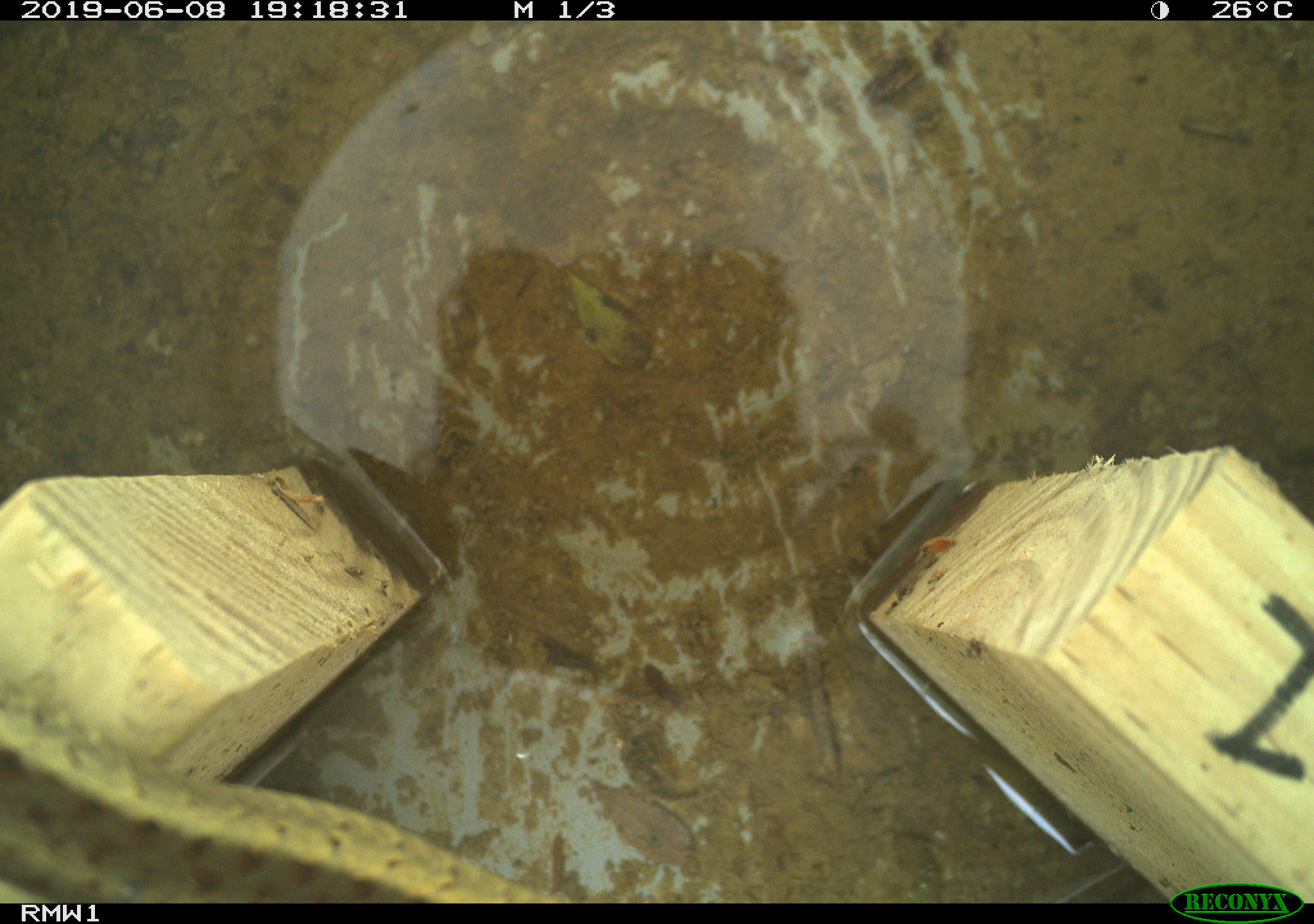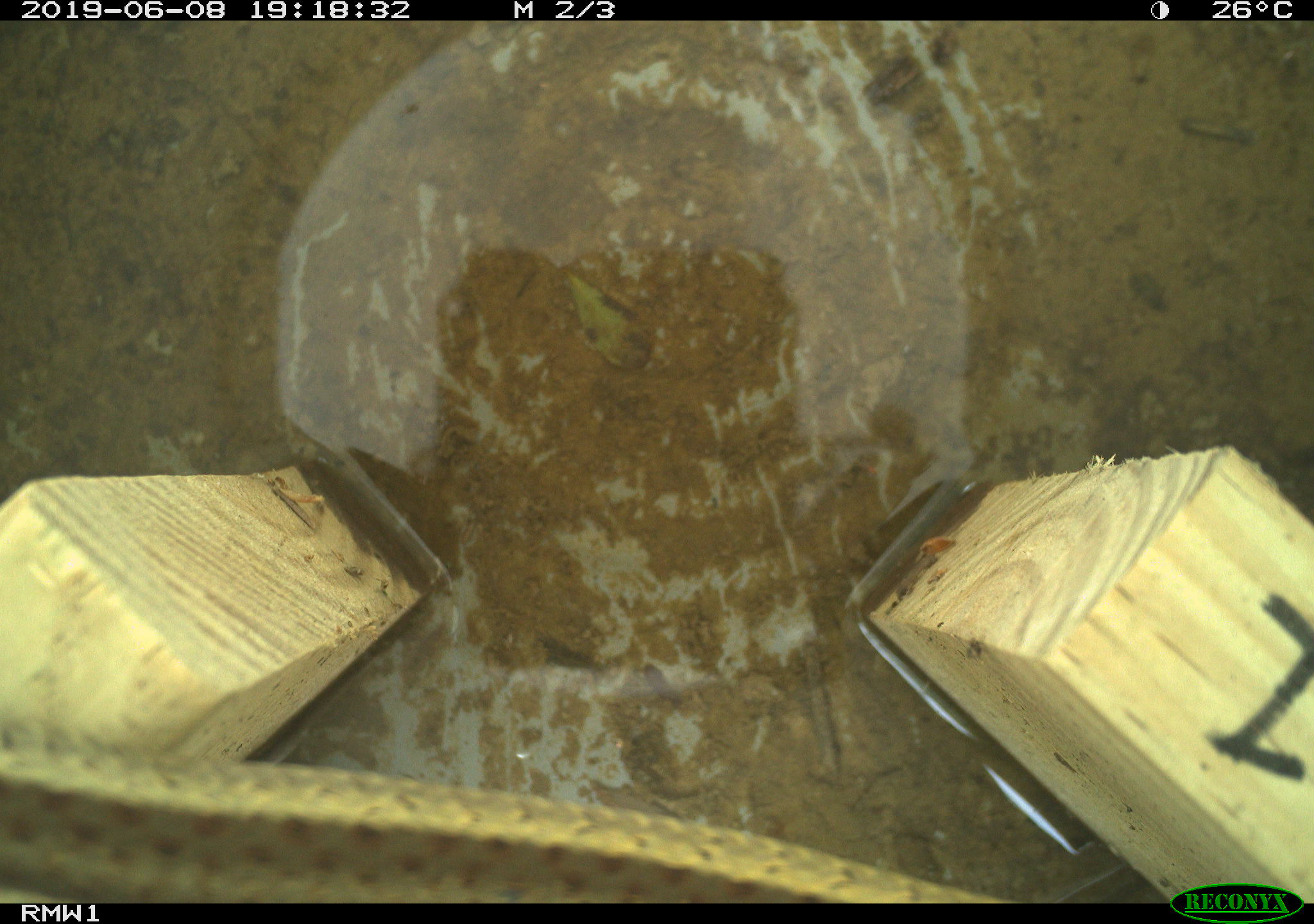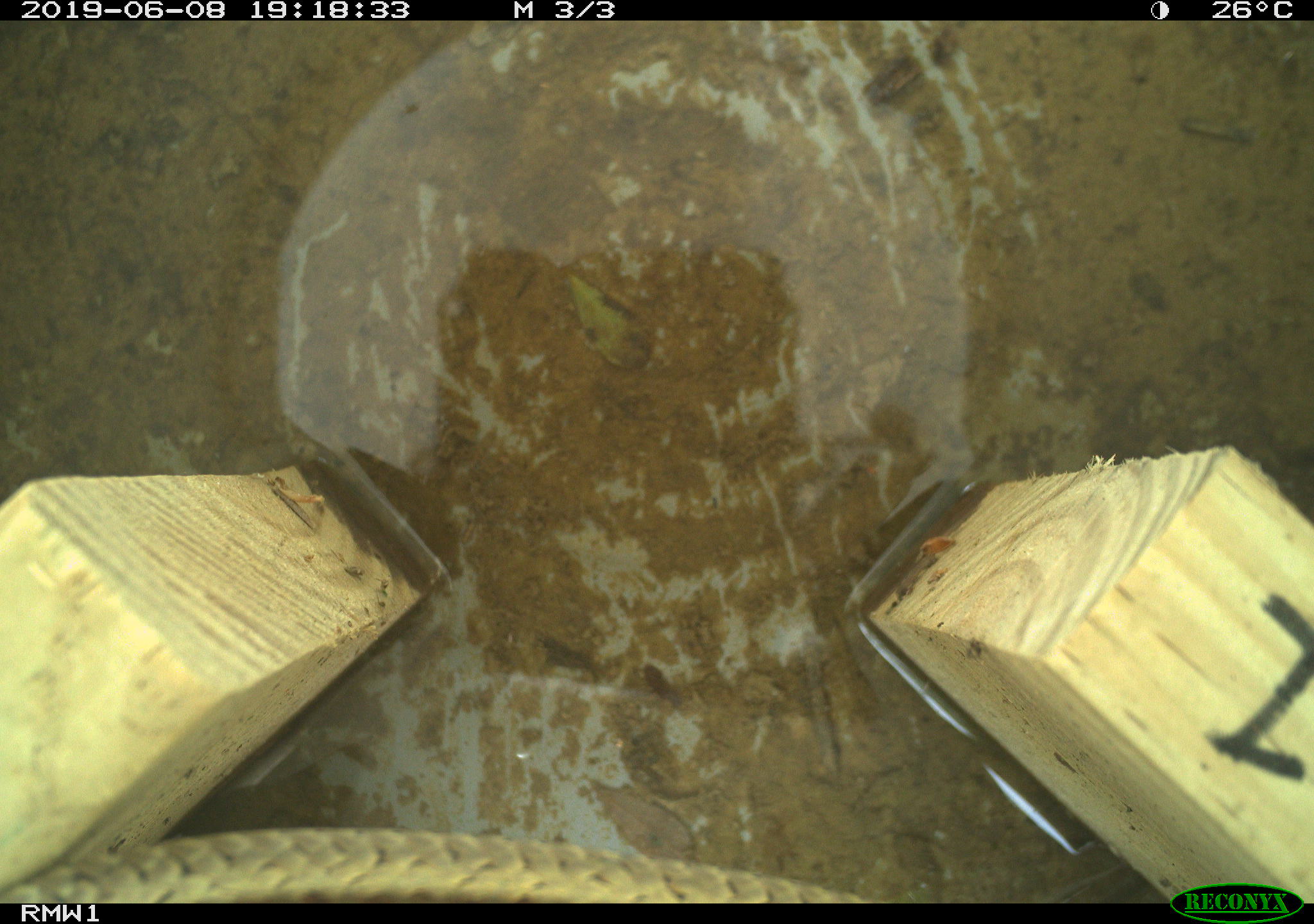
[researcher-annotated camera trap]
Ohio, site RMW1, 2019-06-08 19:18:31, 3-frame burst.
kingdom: Animalia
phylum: Chordata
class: Reptilia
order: Squamata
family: Colubridae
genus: Thamnophis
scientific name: Thamnophis sirtalis sirtalis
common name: eastern gartersnake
Eastern gartersnake (Thamnophis sirtalis sirtalis).